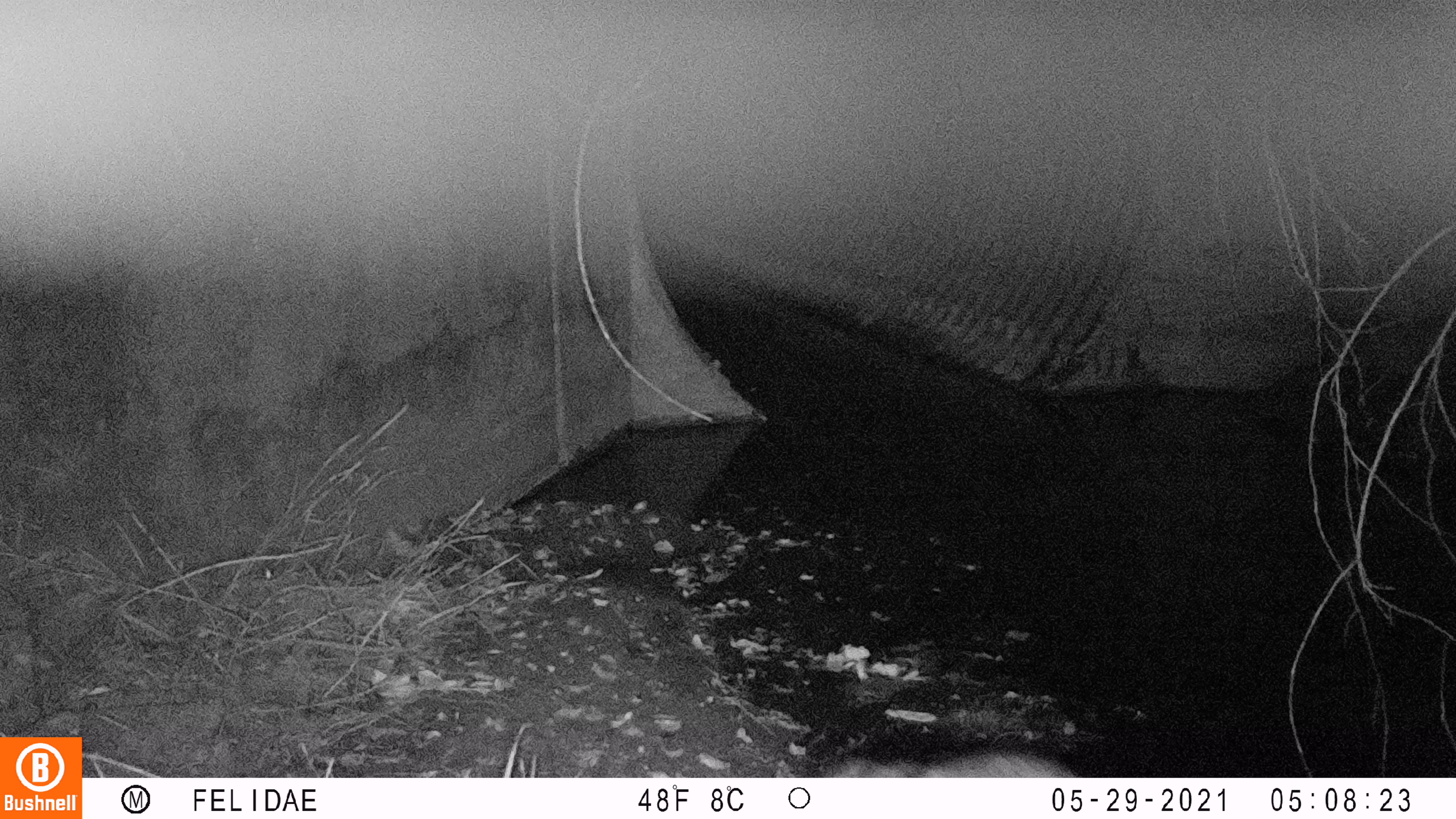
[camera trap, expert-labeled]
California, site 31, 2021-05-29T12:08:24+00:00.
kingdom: Animalia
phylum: Chordata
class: Mammalia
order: Carnivora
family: Procyonidae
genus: Procyon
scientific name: Procyon lotor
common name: raccoon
Raccoon (Procyon lotor).